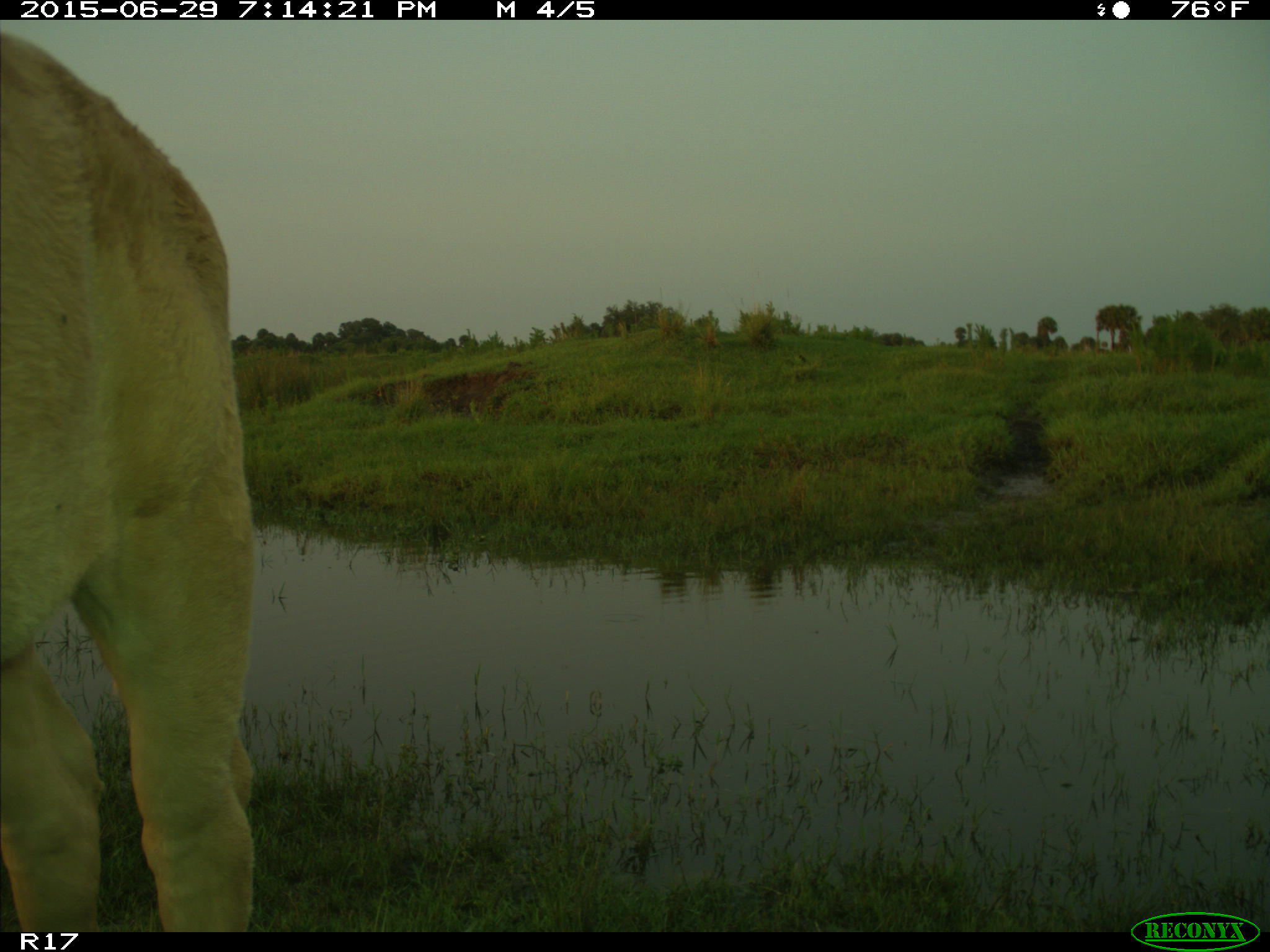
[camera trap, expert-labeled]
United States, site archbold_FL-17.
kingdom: Animalia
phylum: Chordata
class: Mammalia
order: Artiodactyla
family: Bovidae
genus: Bos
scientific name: Bos taurus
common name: domestic cow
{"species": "Bos taurus (domestic cow)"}